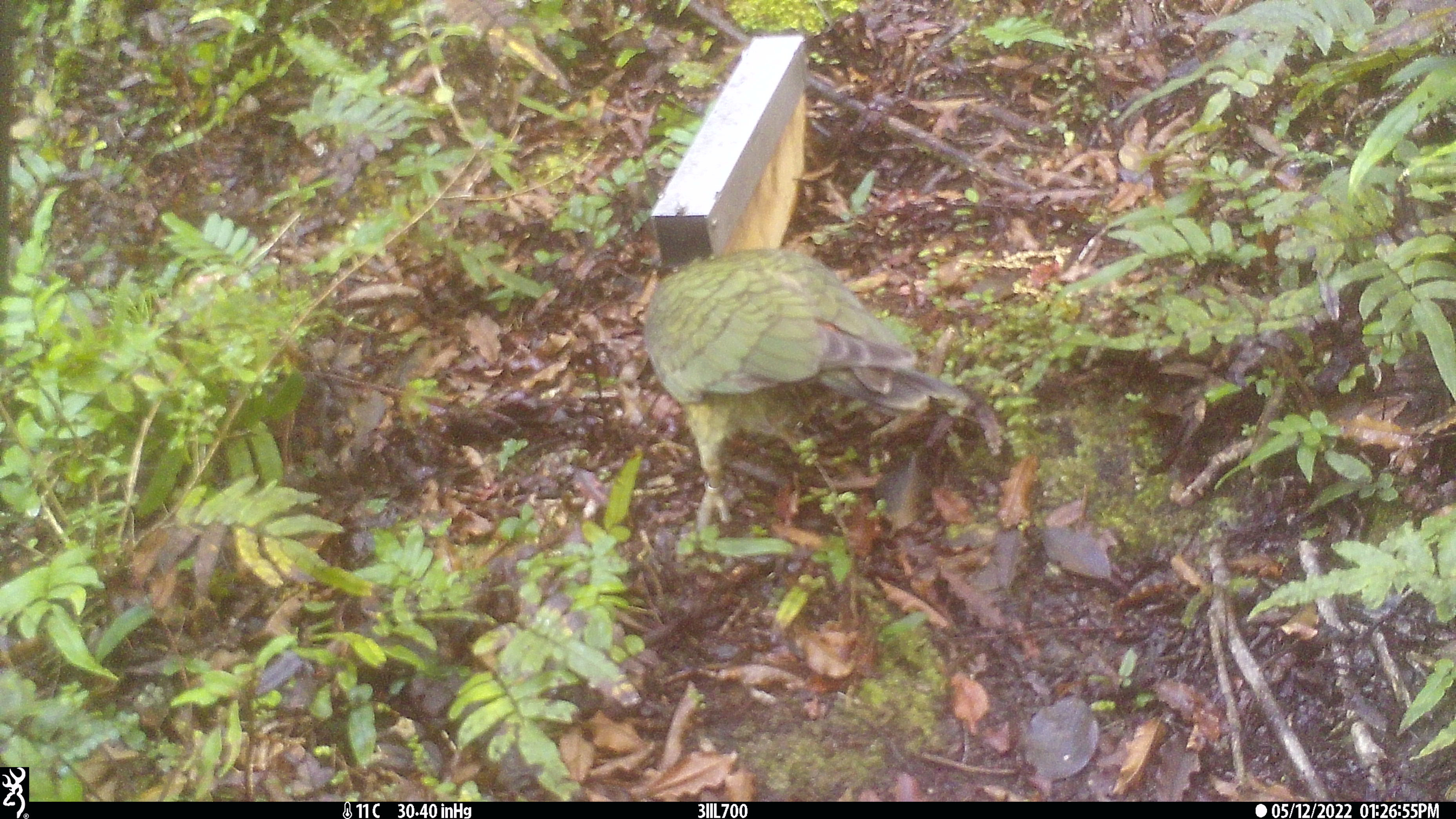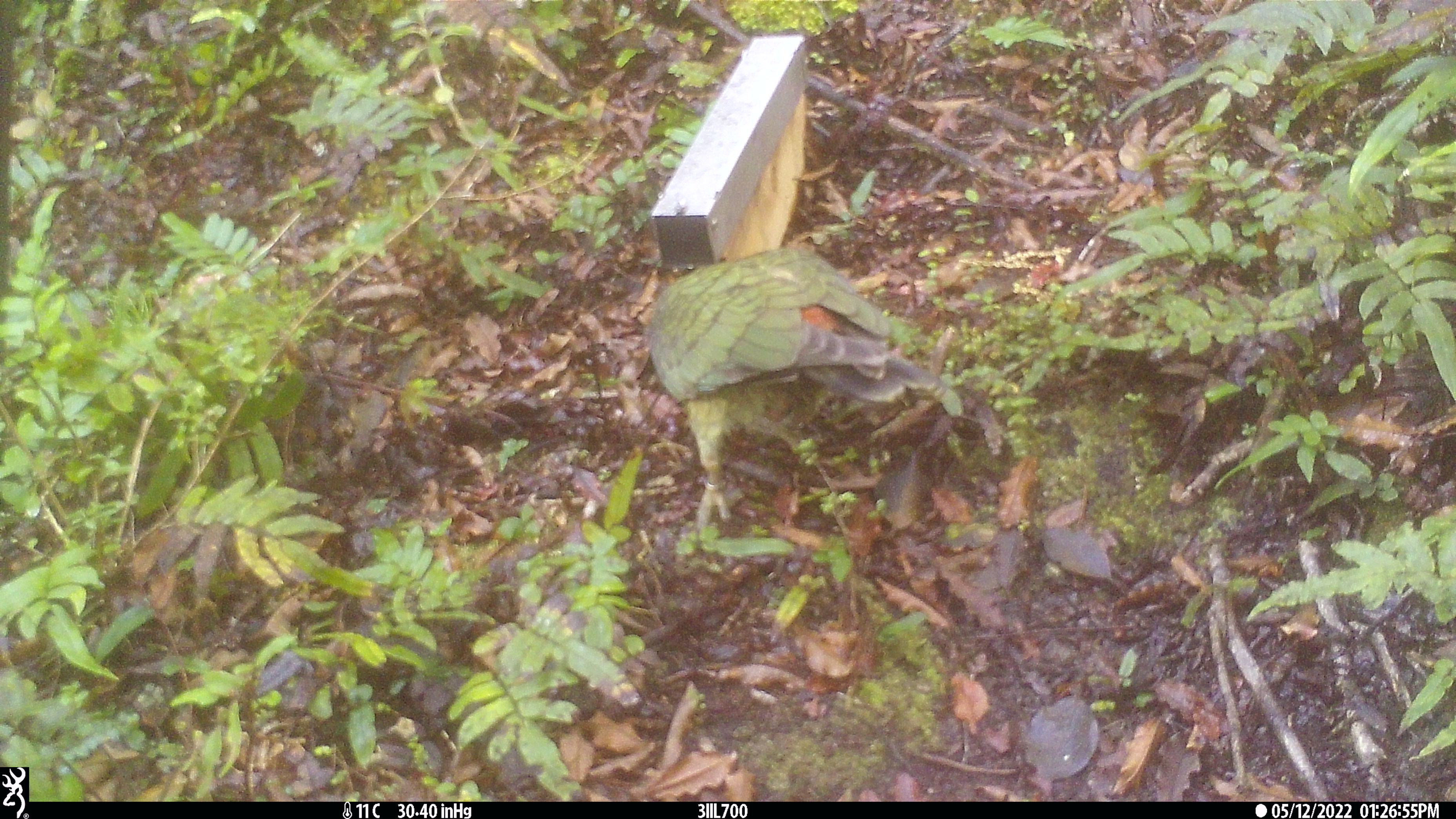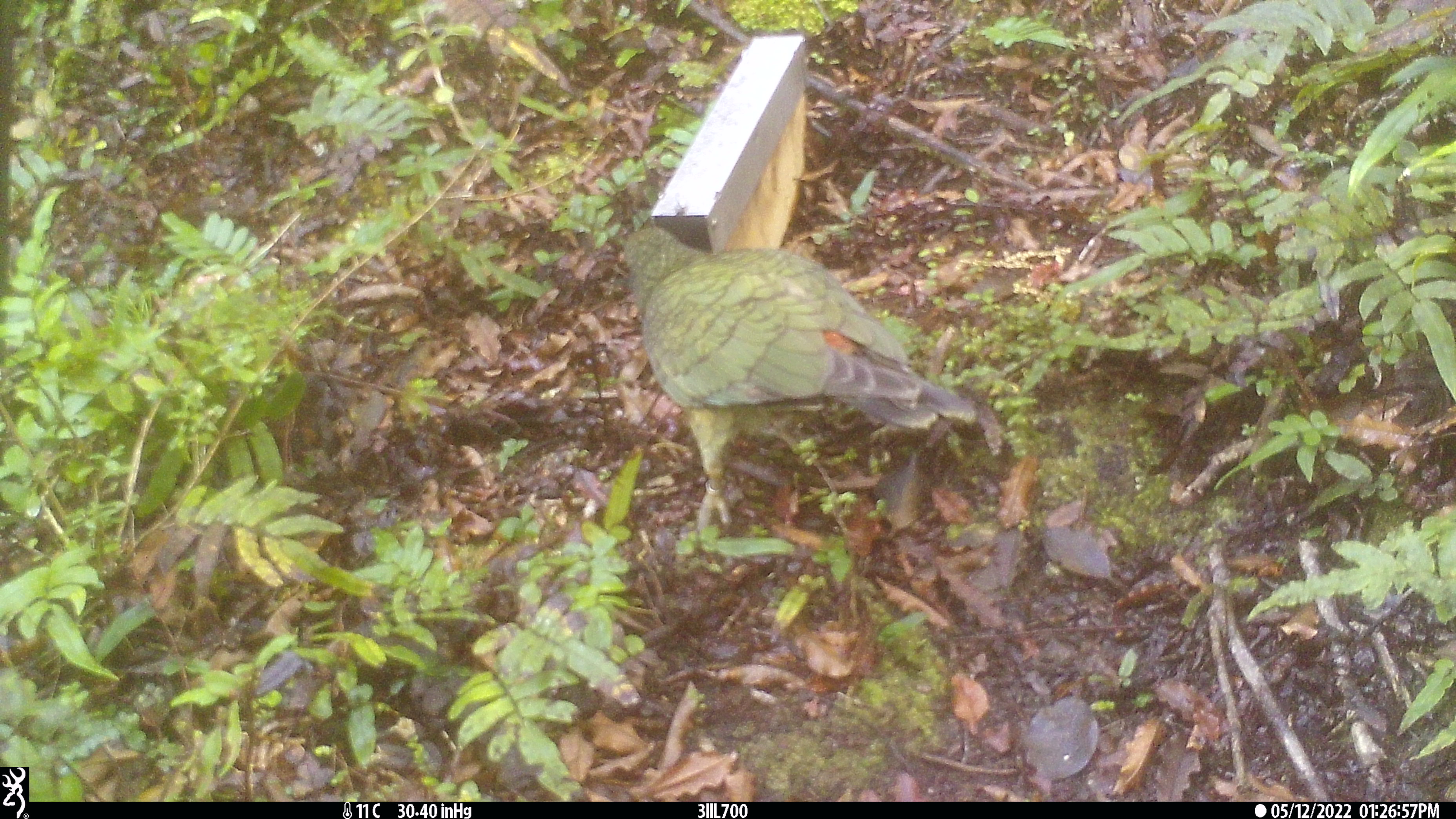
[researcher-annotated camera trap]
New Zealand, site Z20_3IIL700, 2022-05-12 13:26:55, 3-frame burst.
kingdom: Animalia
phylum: Chordata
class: Aves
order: Psittaciformes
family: Strigopidae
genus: Nestor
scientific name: Nestor notabilis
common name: kea